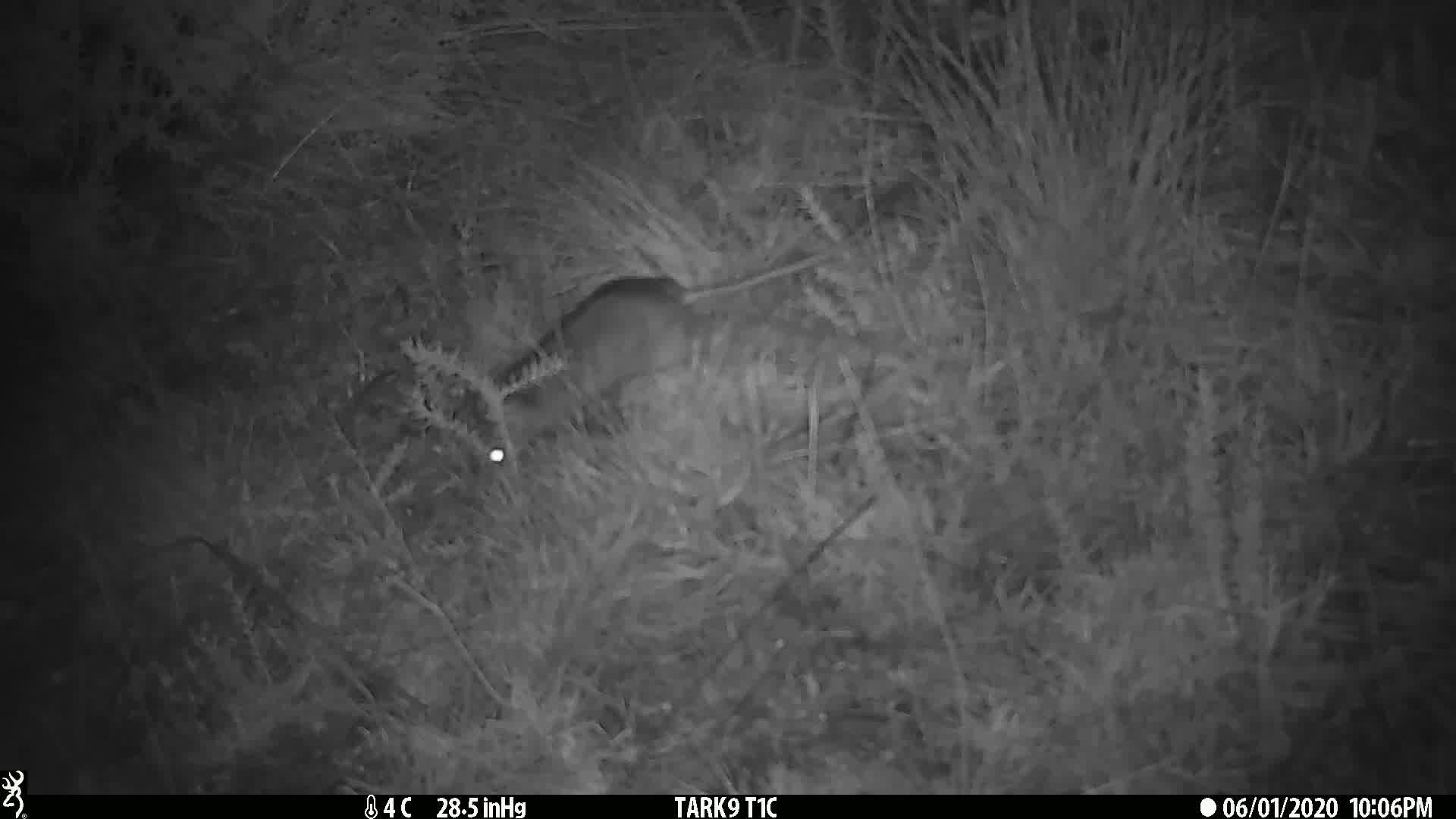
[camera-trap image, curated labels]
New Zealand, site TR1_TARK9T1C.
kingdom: Animalia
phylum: Chordata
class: Mammalia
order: Rodentia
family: Muridae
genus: Rattus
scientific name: Rattus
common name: rat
Rat (Rattus).